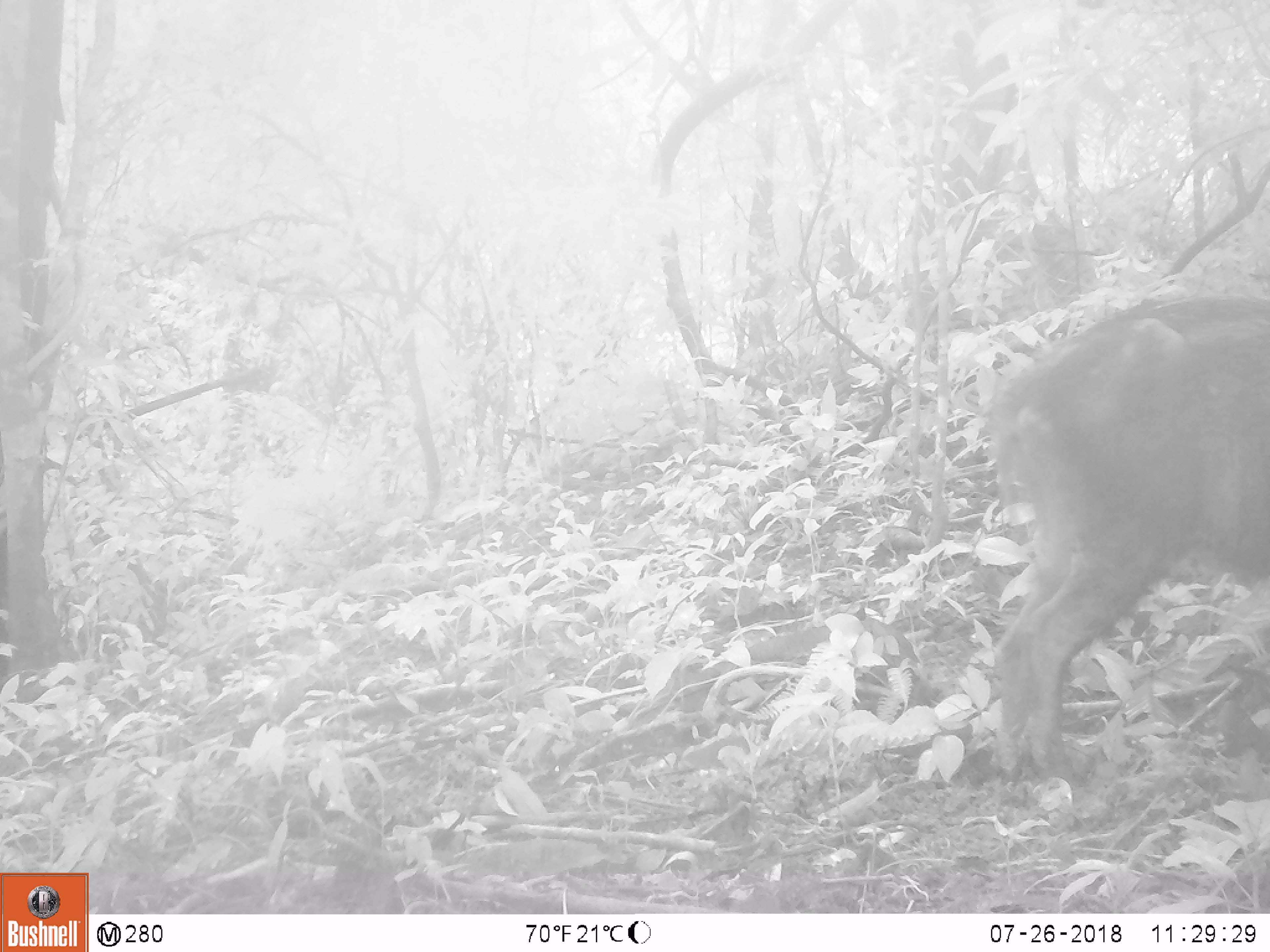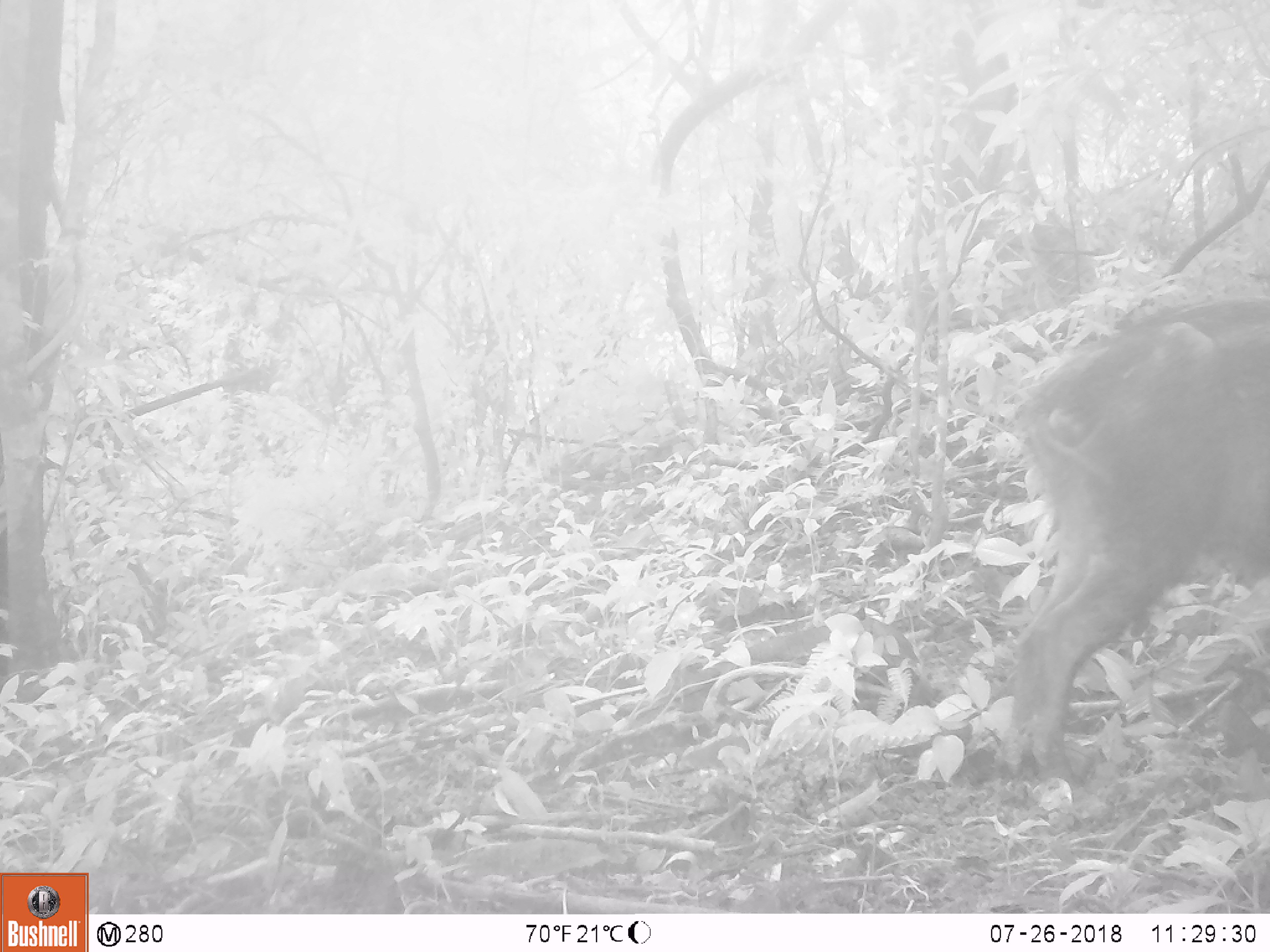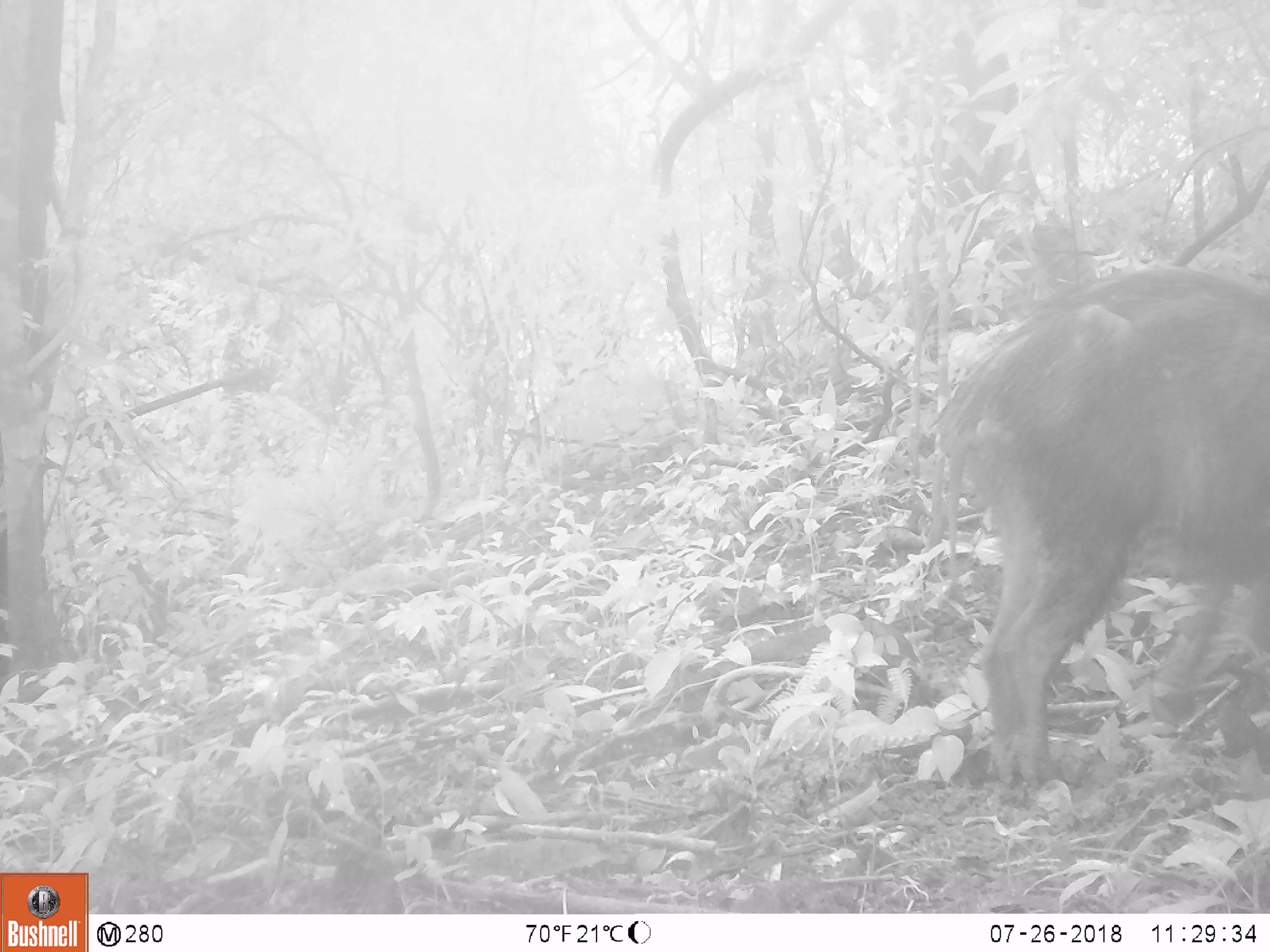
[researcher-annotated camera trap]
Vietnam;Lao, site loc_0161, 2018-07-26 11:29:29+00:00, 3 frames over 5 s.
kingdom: Animalia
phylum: Chordata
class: Mammalia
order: Artiodactyla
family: Suidae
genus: Sus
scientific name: Sus scrofa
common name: eurasian wild pig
Eurasian wild pig (Sus scrofa). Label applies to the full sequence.